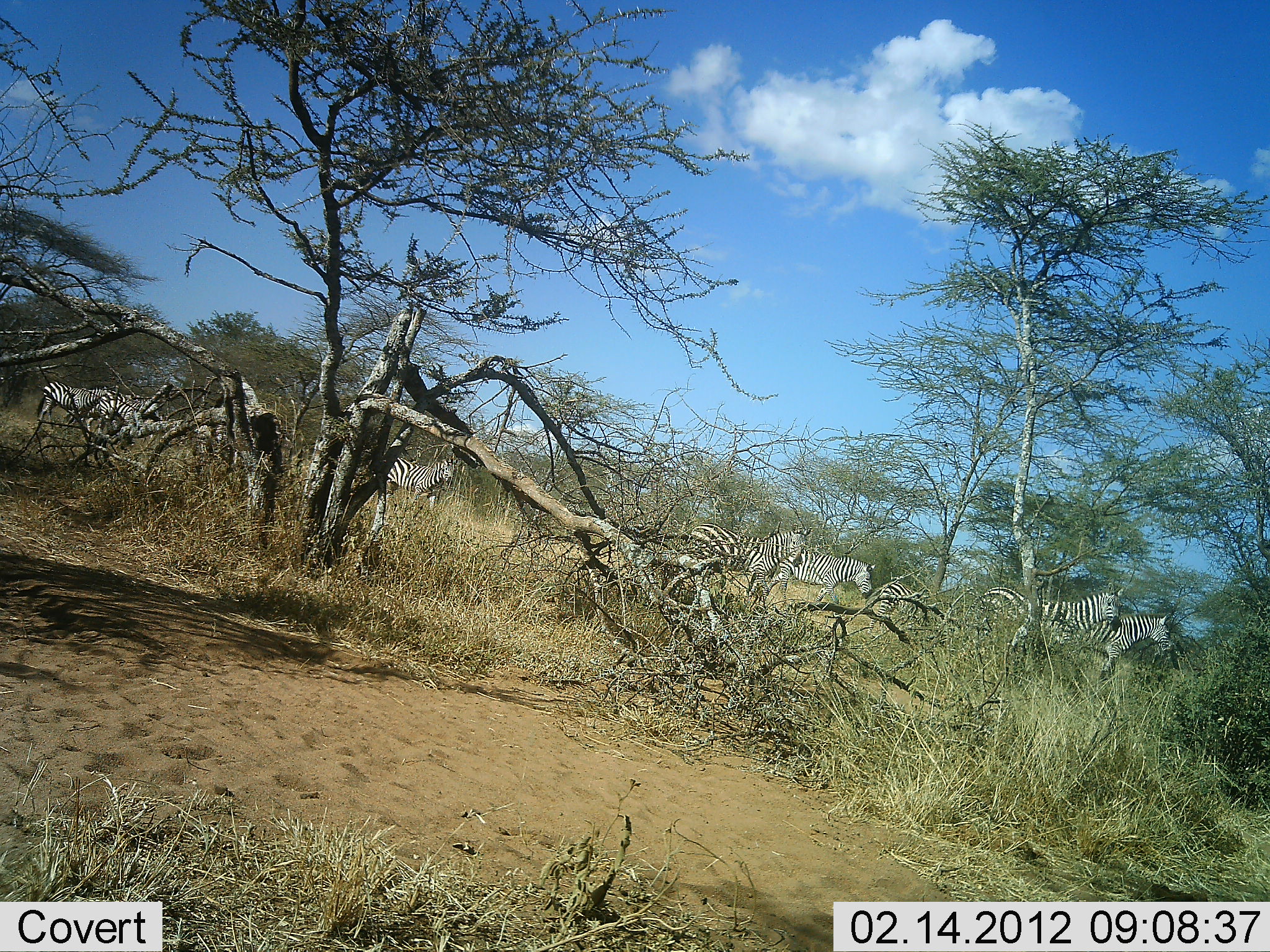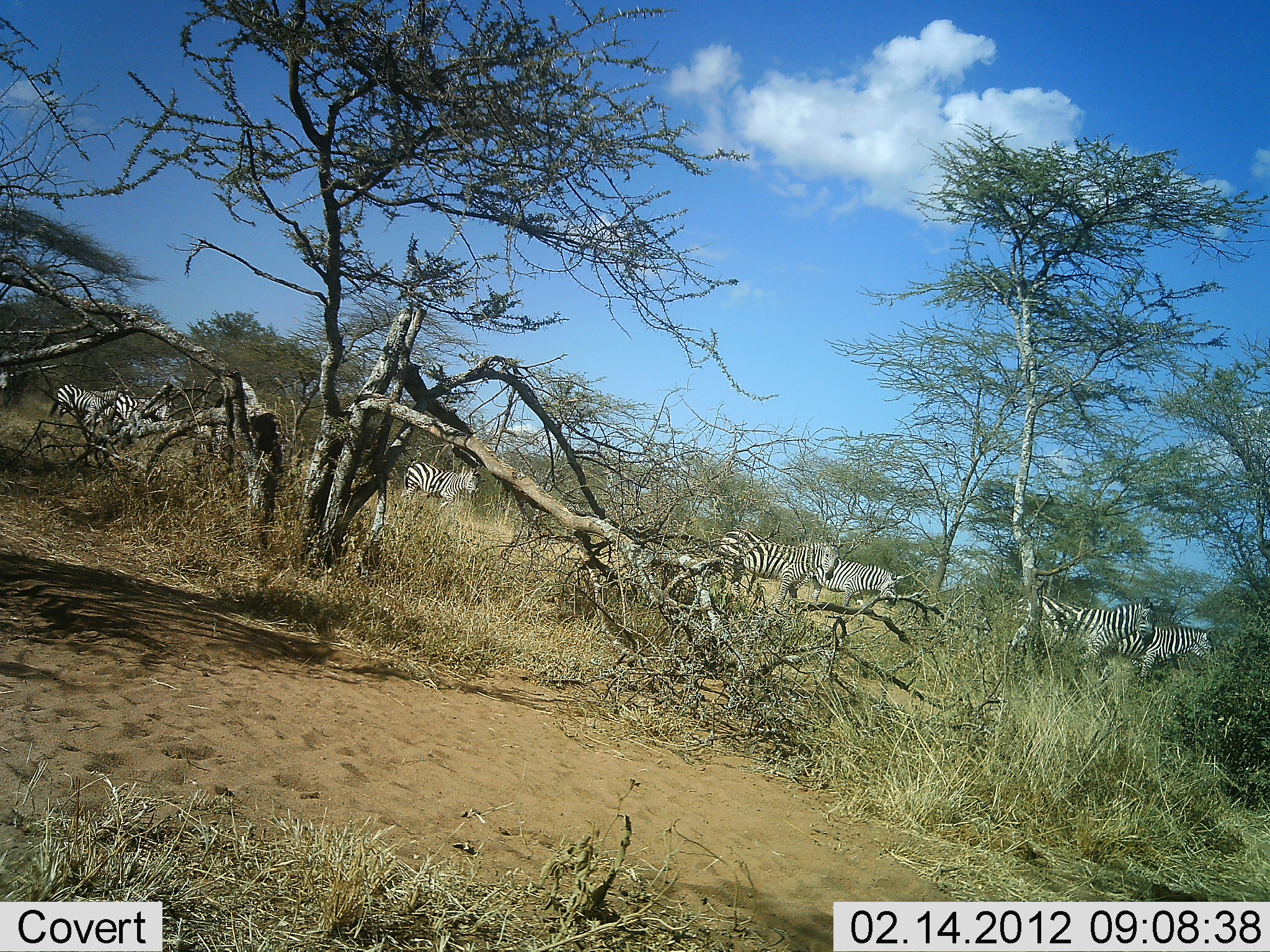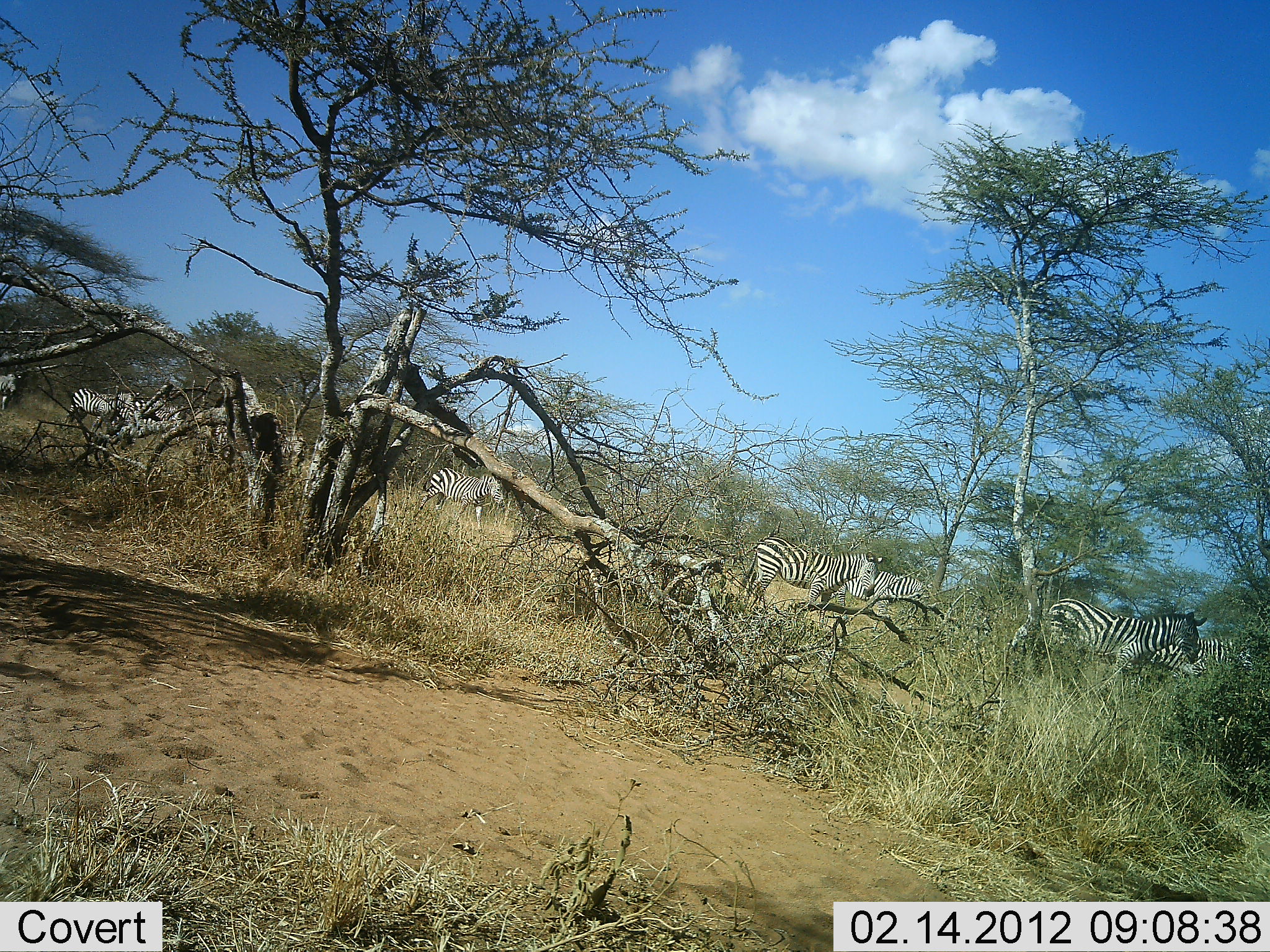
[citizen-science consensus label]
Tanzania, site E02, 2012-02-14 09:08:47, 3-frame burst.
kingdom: Animalia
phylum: Chordata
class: Mammalia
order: Perissodactyla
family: Equidae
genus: Equus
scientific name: Equus quagga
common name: plains zebra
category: zebra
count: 8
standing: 8%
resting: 0%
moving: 100%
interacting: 4%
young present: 0%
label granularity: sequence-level